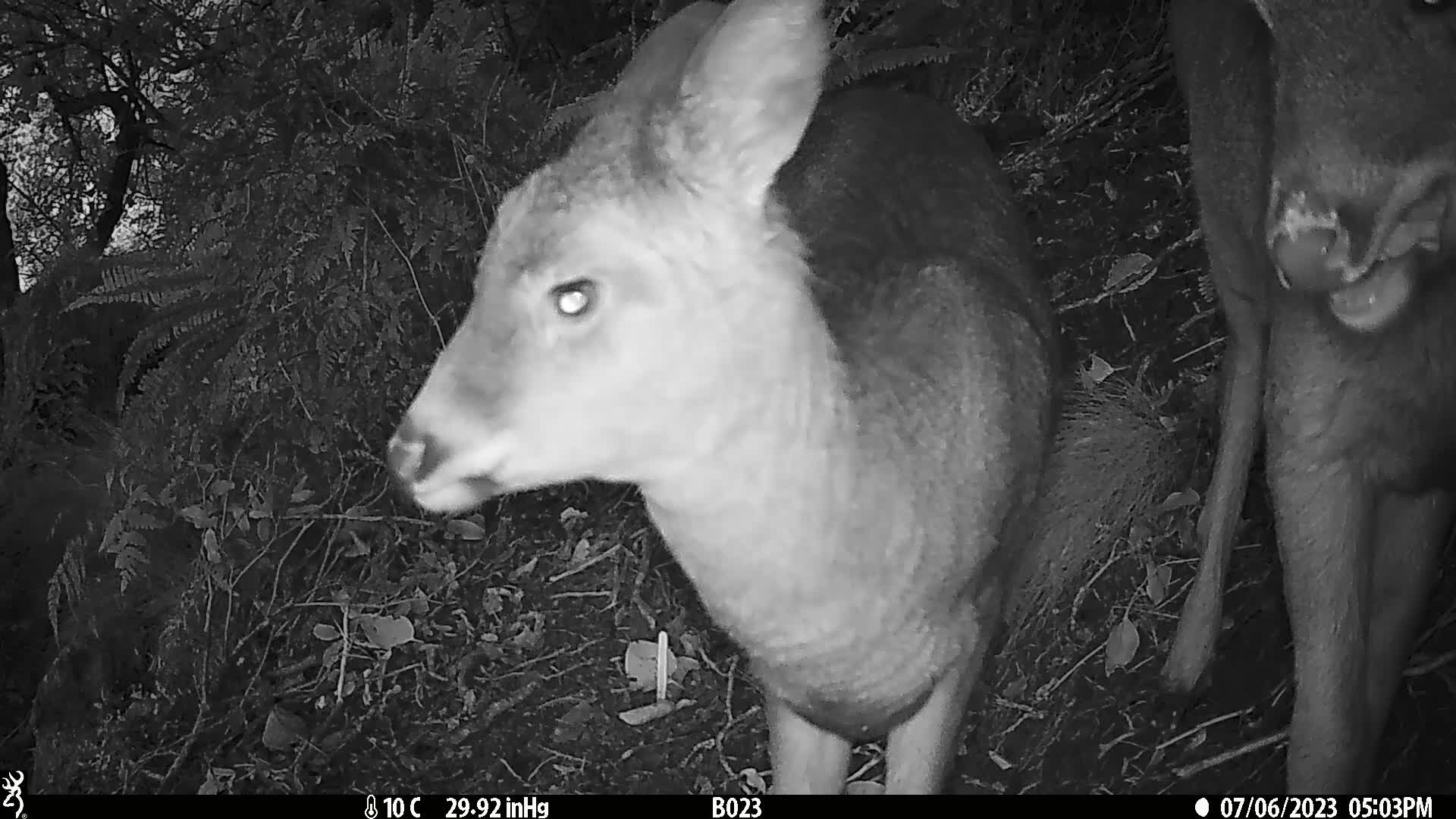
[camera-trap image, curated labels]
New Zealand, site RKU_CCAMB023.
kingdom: Animalia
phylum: Chordata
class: Mammalia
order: Artiodactyla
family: Cervidae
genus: Odocoileus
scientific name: Odocoileus virginianus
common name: white-tailed deer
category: white tailed deer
White tailed deer (white-tailed deer) (Odocoileus virginianus).